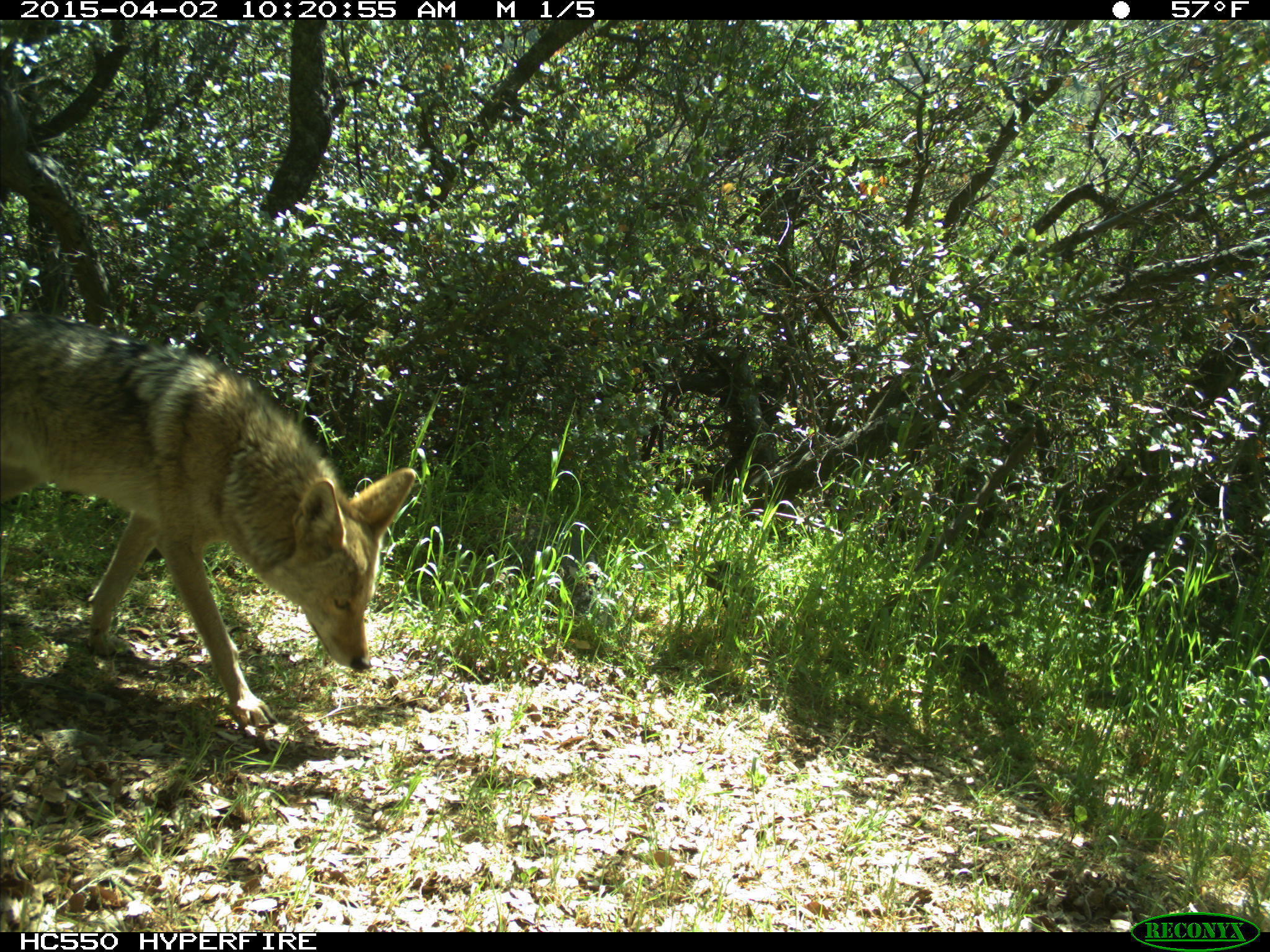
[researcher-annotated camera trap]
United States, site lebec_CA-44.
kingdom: Animalia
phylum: Chordata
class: Mammalia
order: Carnivora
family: Canidae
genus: Canis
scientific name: Canis latrans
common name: coyote